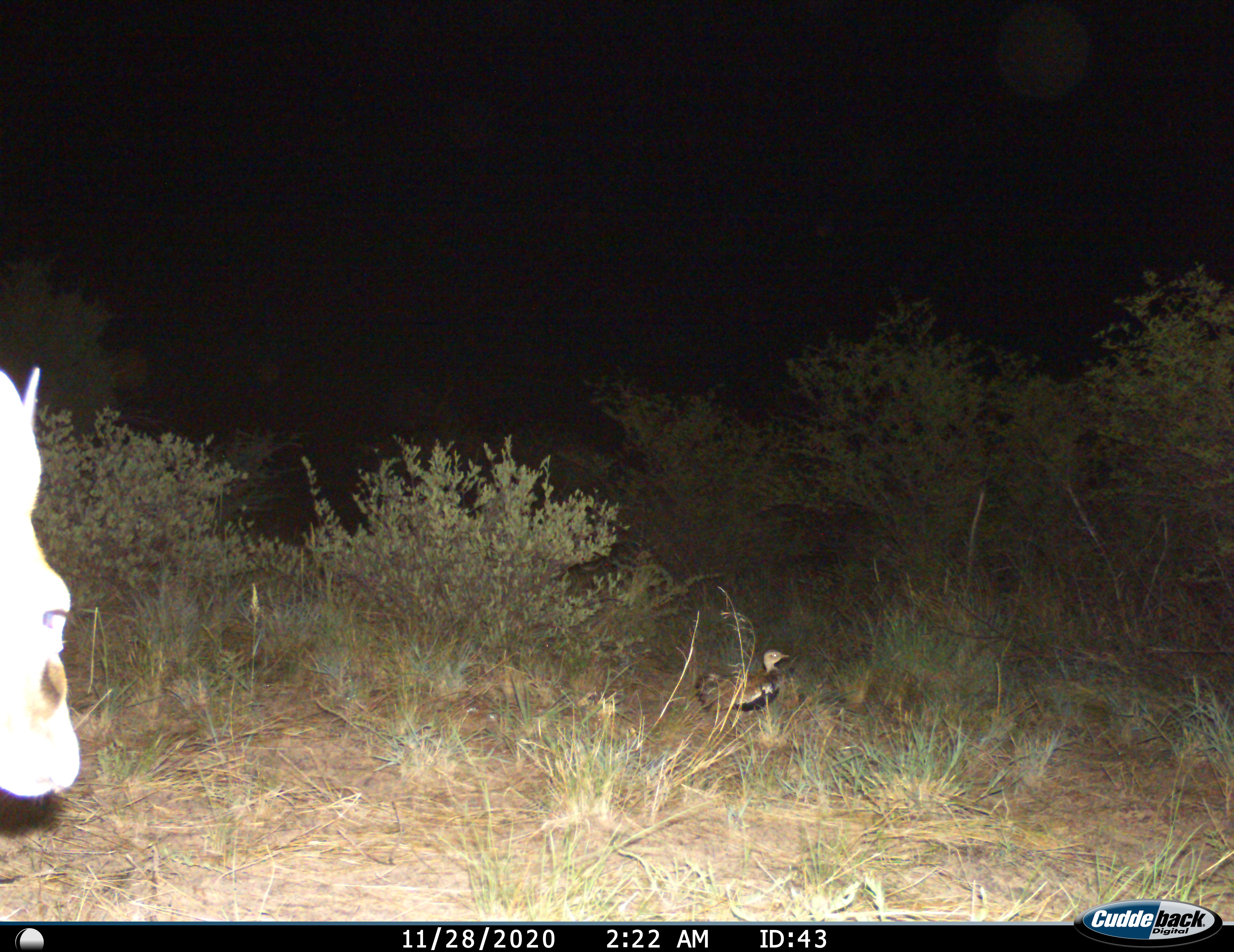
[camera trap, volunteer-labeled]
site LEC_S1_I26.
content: unidentified animal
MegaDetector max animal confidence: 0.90